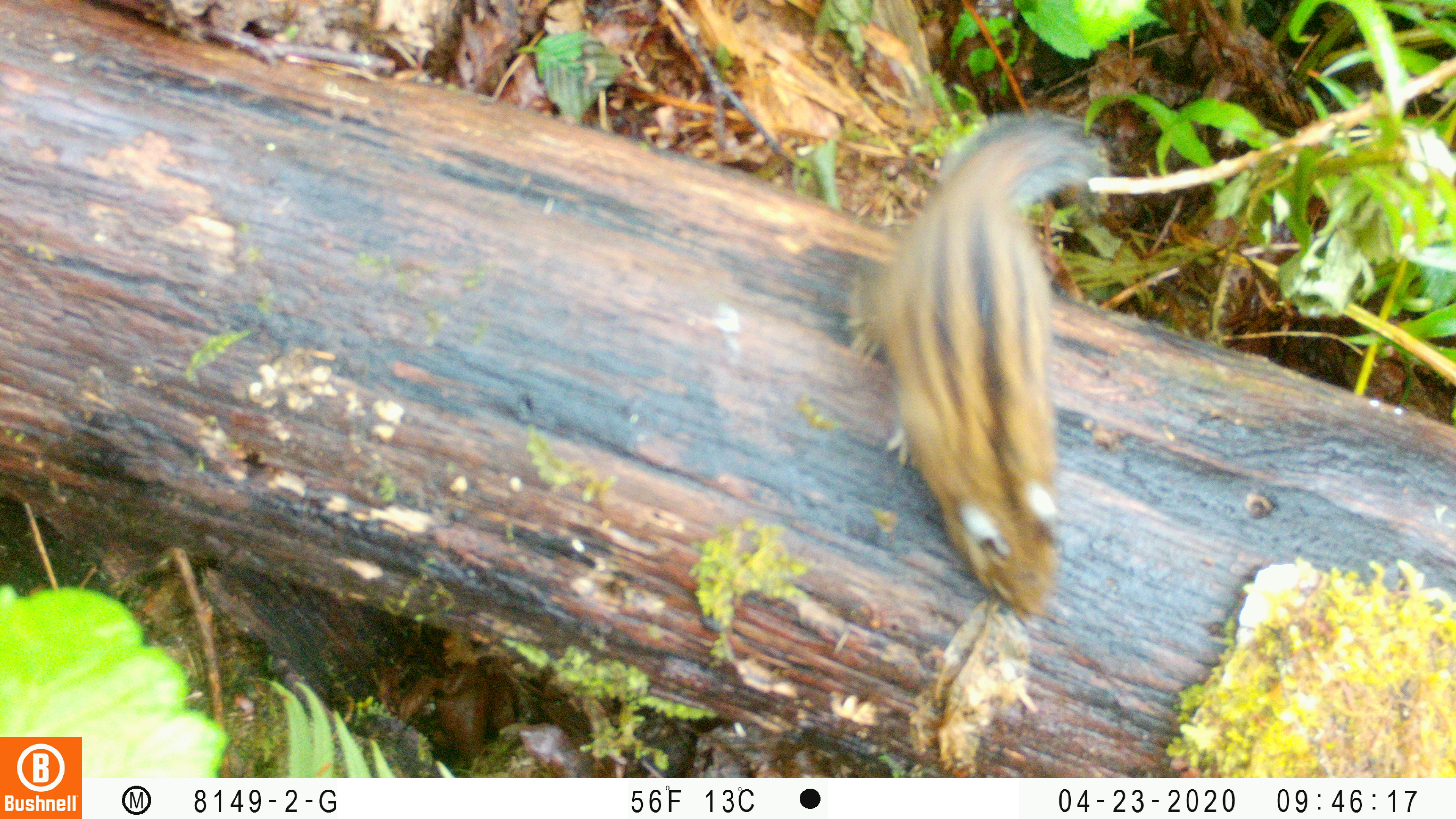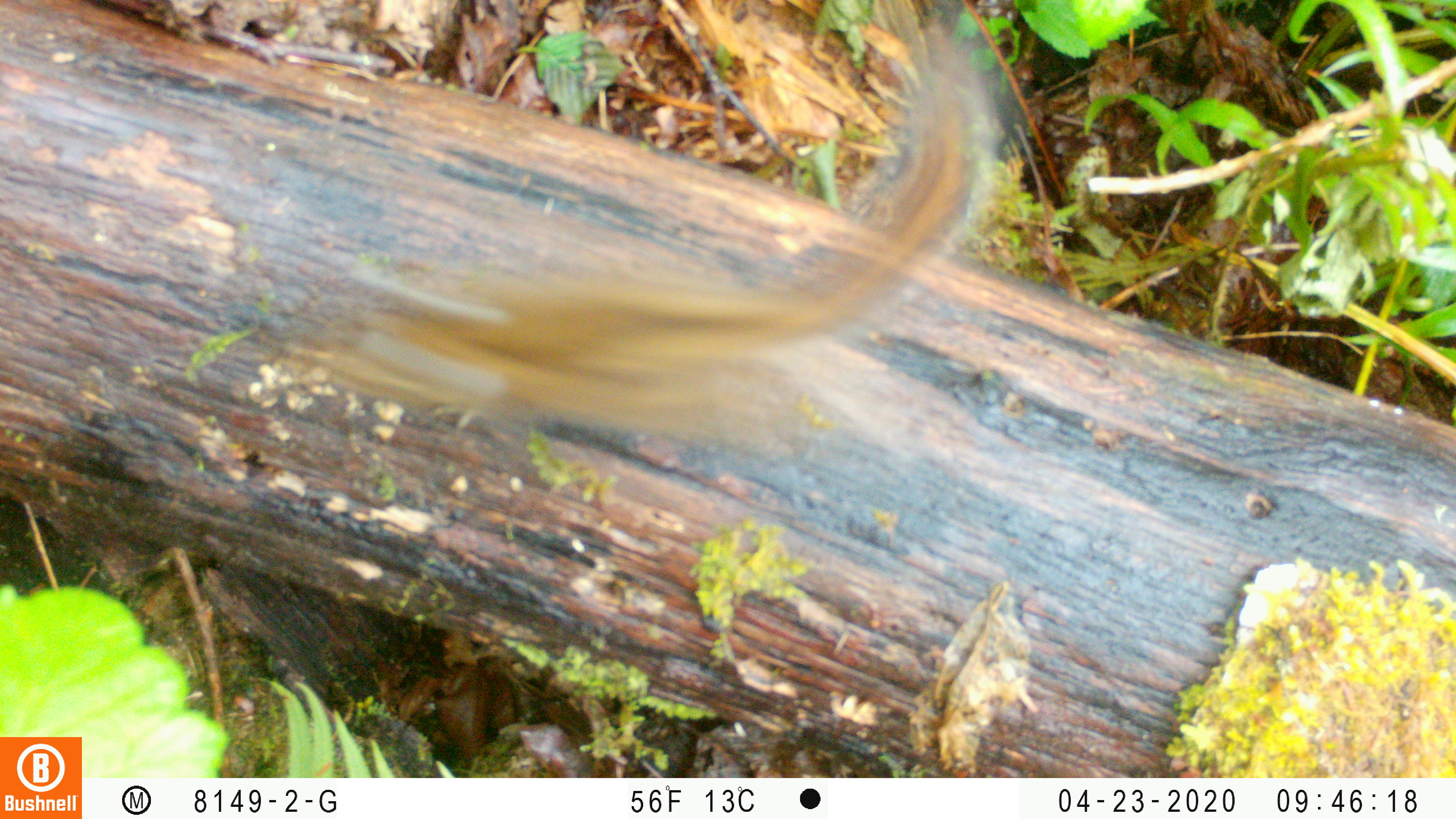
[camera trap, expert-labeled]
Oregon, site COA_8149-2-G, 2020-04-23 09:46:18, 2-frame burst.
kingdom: Animalia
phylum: Chordata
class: Mammalia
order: Rodentia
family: Sciuridae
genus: Neotamias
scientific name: Neotamias townsendii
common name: townsend's chipmunk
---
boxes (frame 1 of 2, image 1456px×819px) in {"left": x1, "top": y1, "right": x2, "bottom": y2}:
townsend's chipmunk: {"left": 838, "top": 93, "right": 1115, "bottom": 626}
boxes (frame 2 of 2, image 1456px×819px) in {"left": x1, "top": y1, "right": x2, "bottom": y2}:
townsend's chipmunk: {"left": 283, "top": 38, "right": 1007, "bottom": 444}